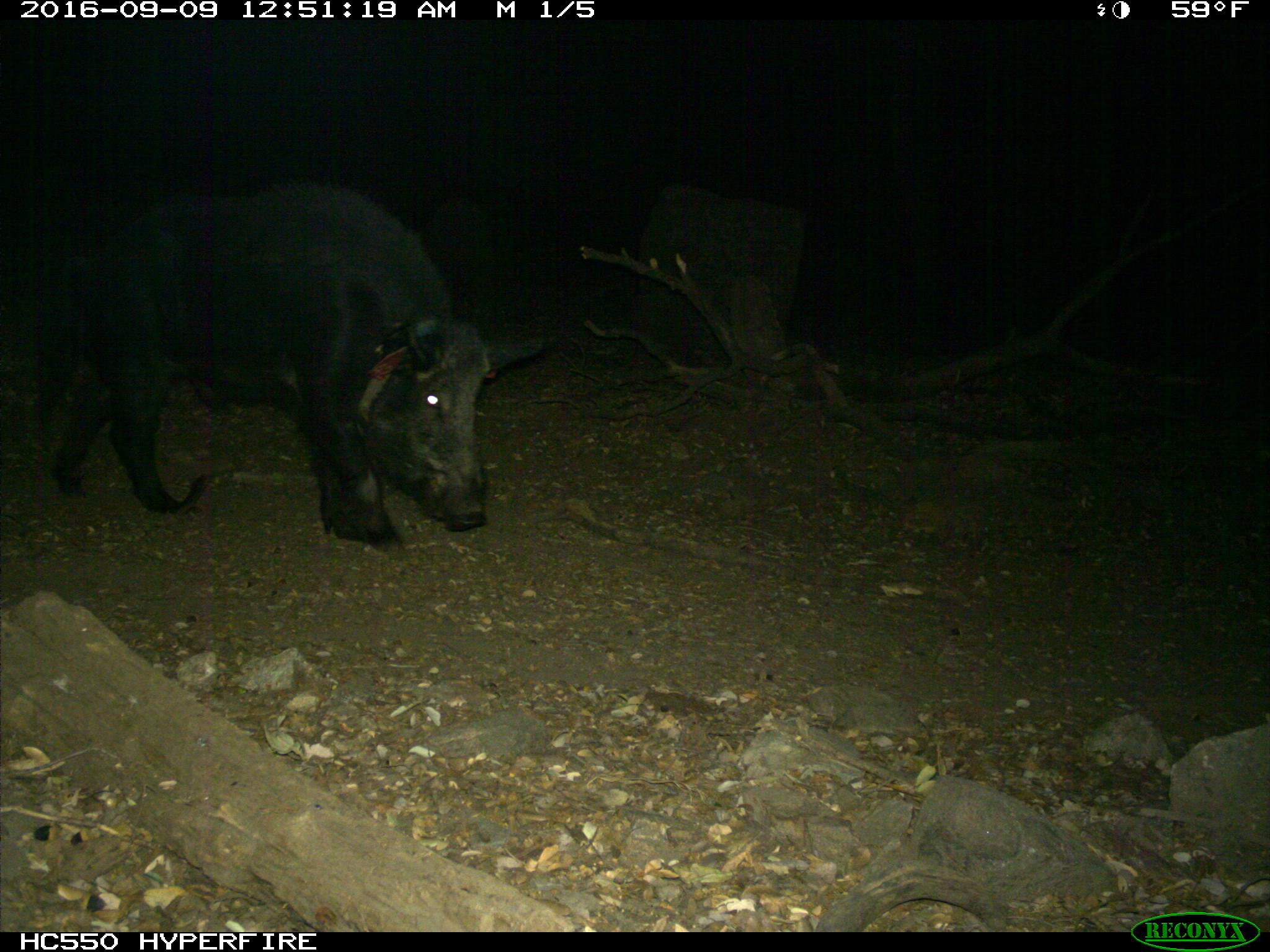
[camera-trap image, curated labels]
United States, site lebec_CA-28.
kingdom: Animalia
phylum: Chordata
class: Mammalia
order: Artiodactyla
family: Suidae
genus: Sus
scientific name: Sus scrofa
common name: wild boar